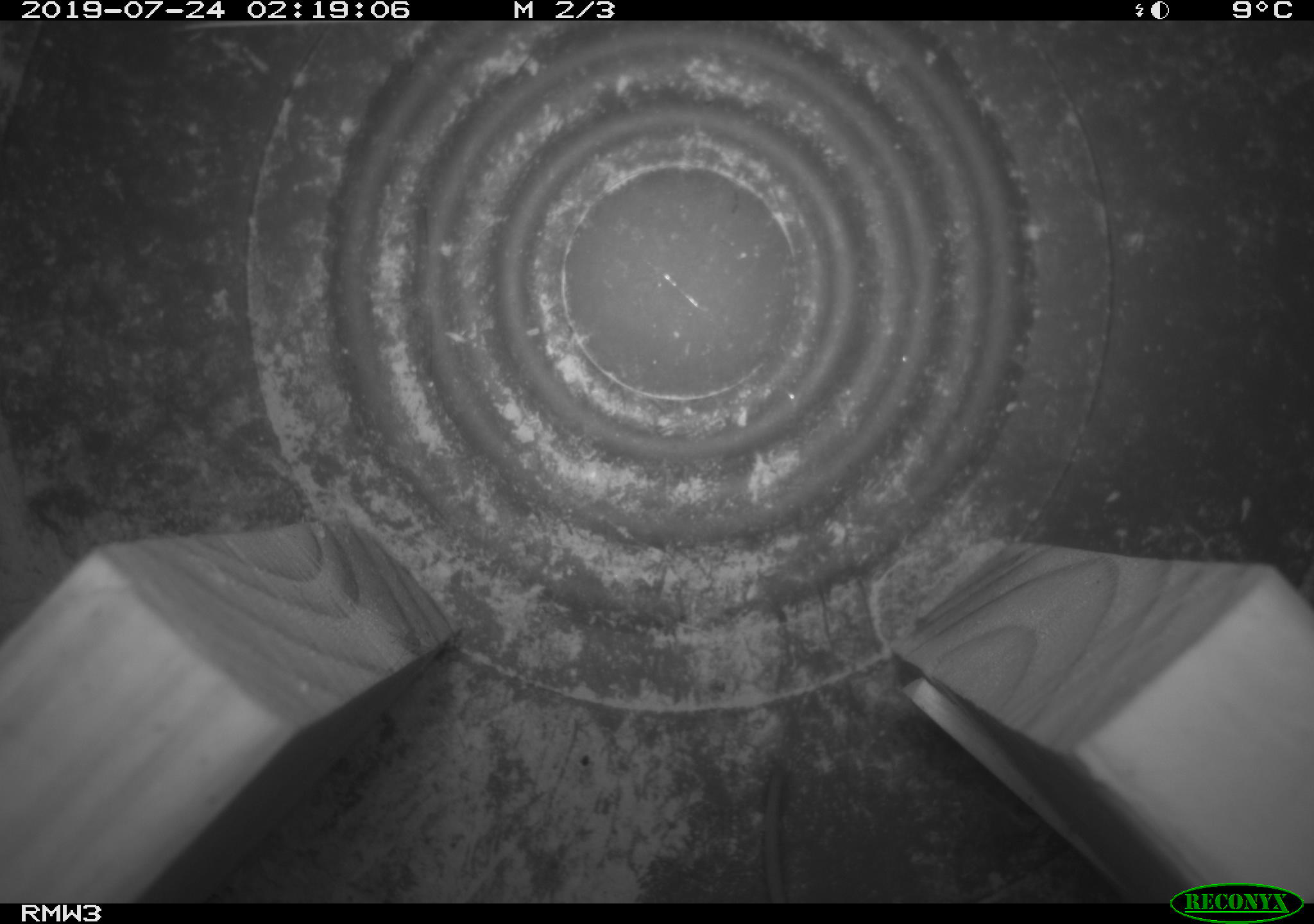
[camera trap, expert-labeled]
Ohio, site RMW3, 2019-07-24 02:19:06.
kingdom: Animalia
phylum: Chordata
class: Mammalia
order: Eulipotyphla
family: Soricidae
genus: Sorex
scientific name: Sorex cinereus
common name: masked shrew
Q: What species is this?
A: Masked shrew (Sorex cinereus).